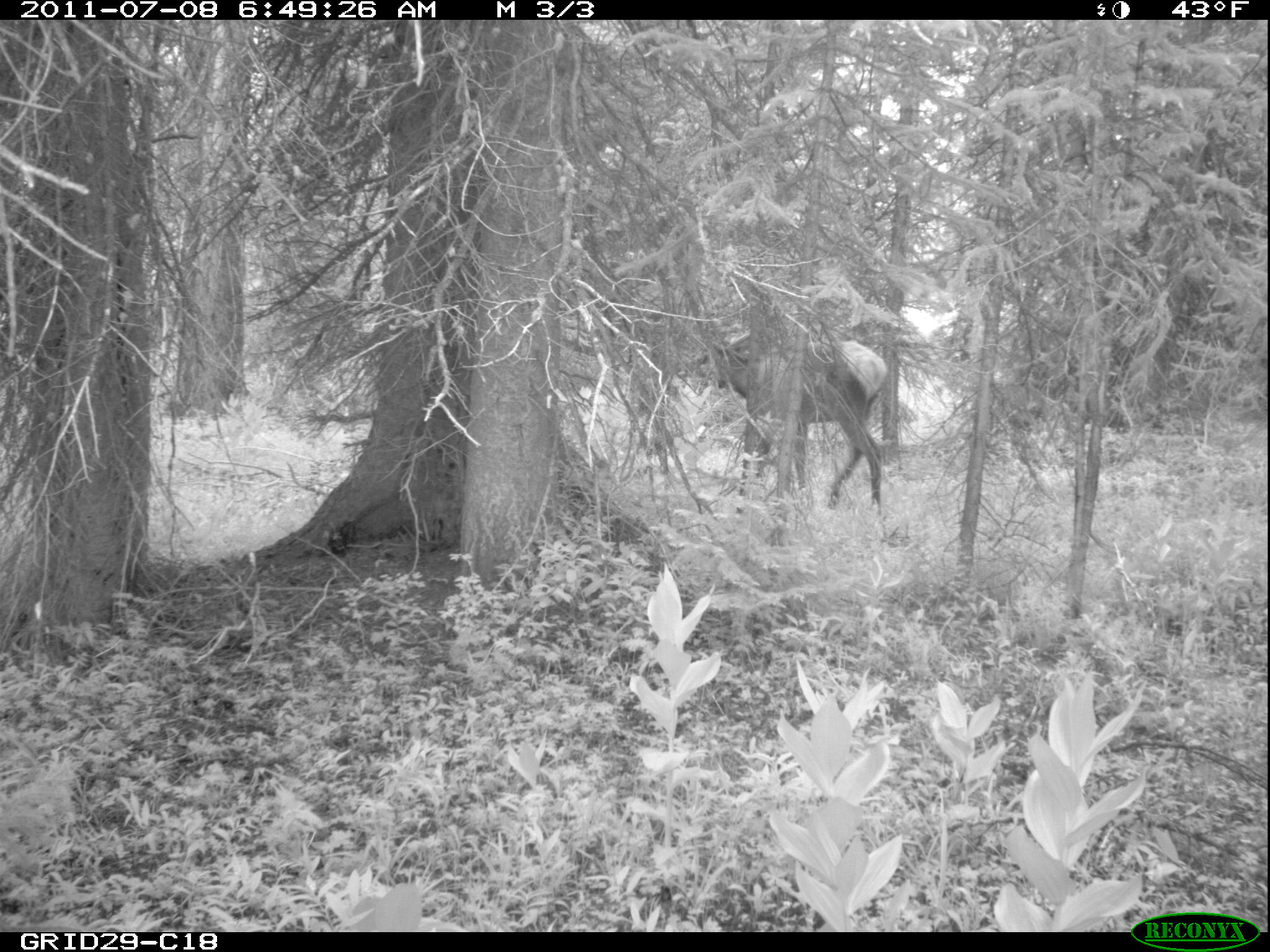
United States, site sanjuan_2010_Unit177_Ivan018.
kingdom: Animalia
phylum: Chordata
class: Mammalia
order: Artiodactyla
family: Cervidae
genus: Cervus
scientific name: Cervus elaphus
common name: red deer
Cervus elaphus (red deer).